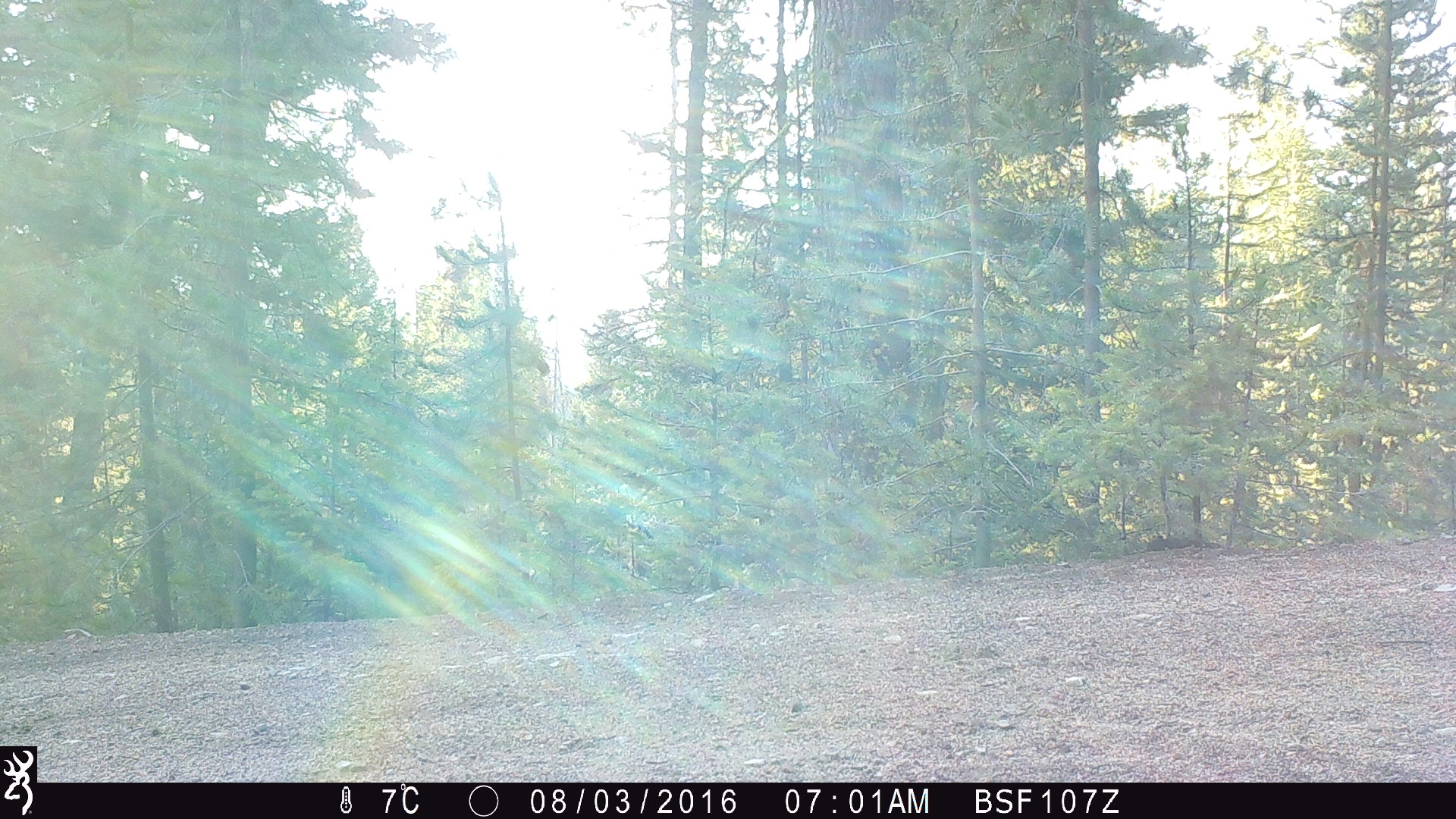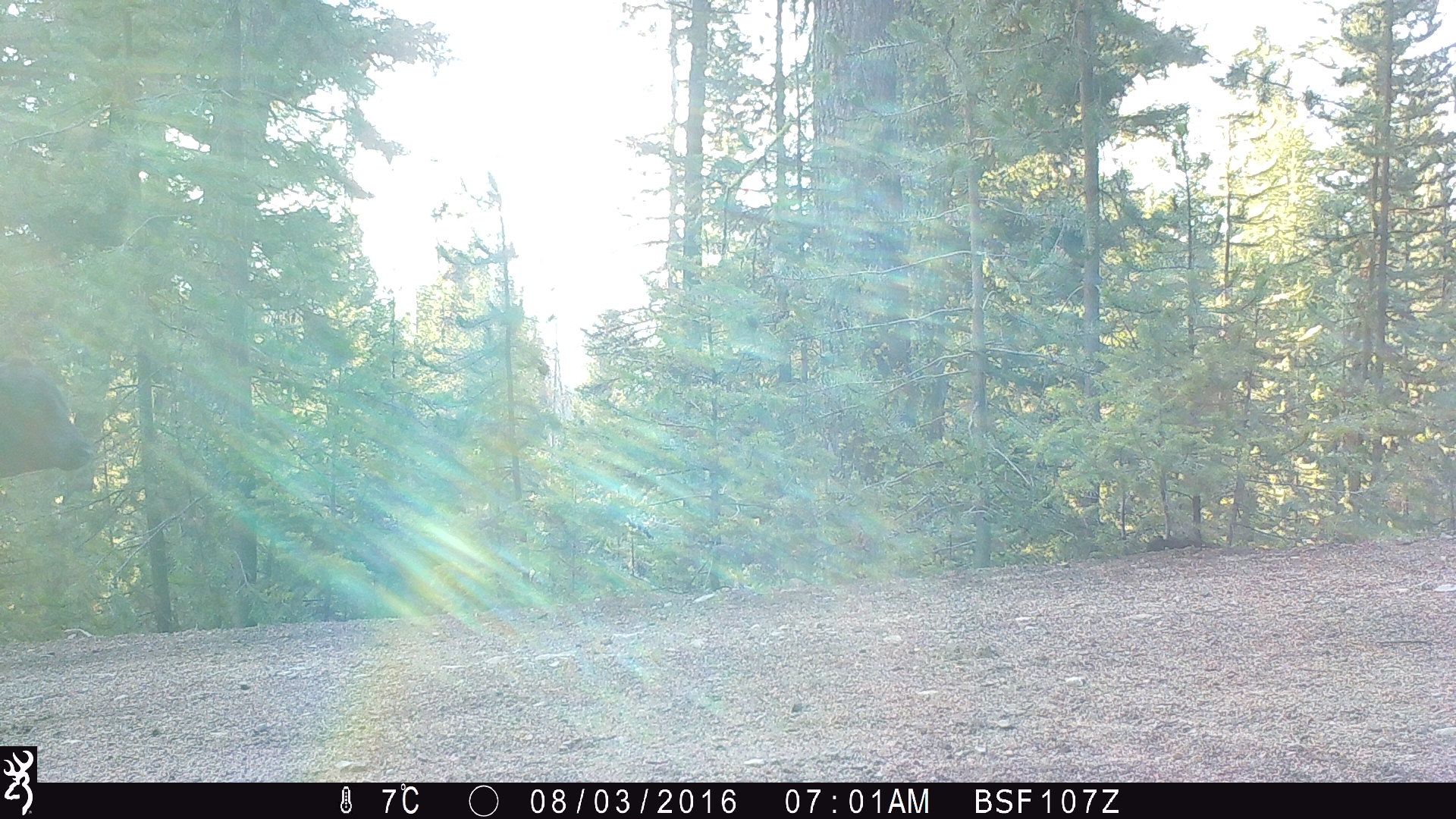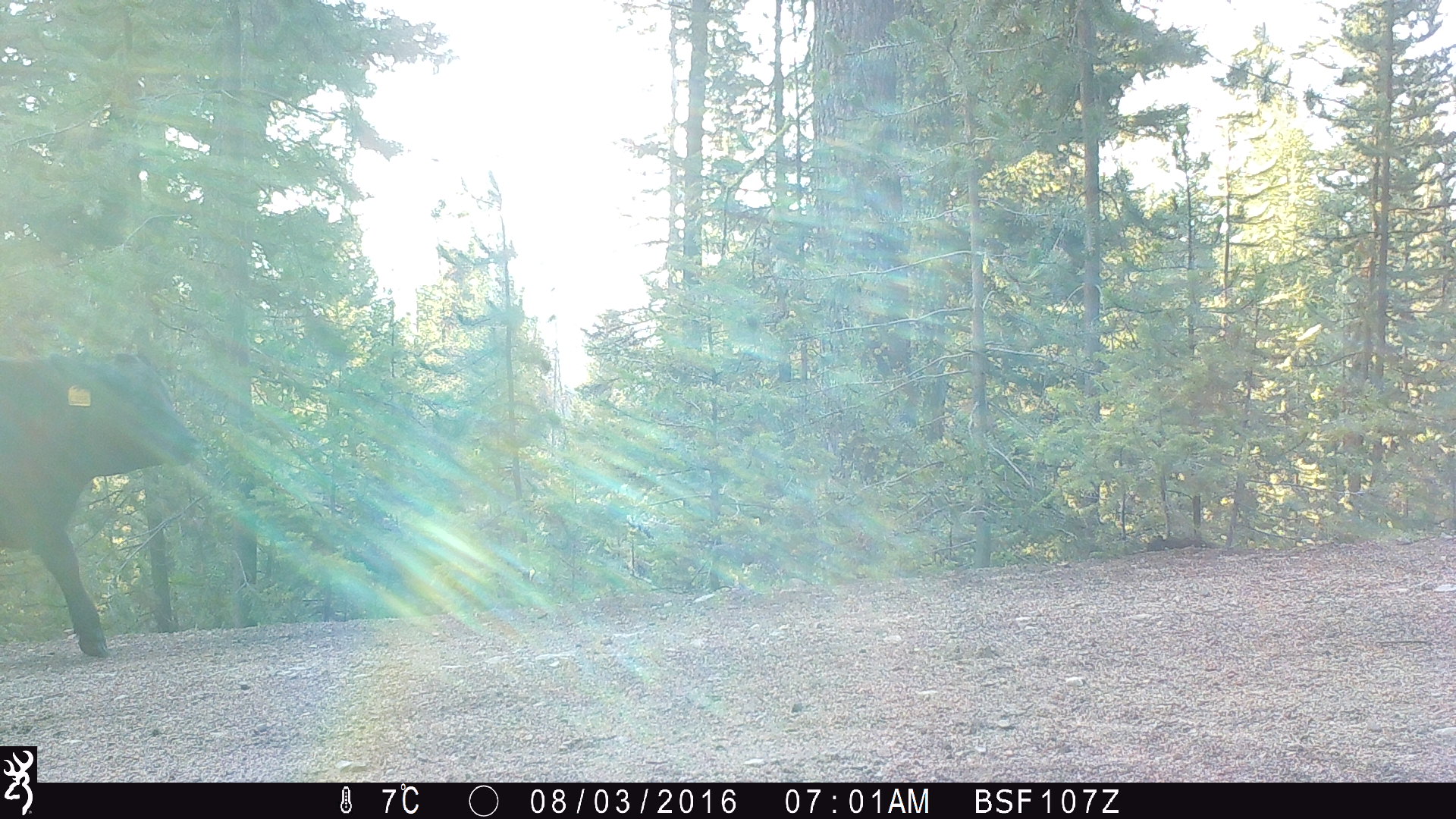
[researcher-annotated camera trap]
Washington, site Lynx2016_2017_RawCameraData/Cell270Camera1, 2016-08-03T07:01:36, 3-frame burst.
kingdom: Animalia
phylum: Chordata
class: Mammalia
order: Artiodactyla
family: Bovidae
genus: Bos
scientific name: Bos taurus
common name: domestic cattle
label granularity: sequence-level